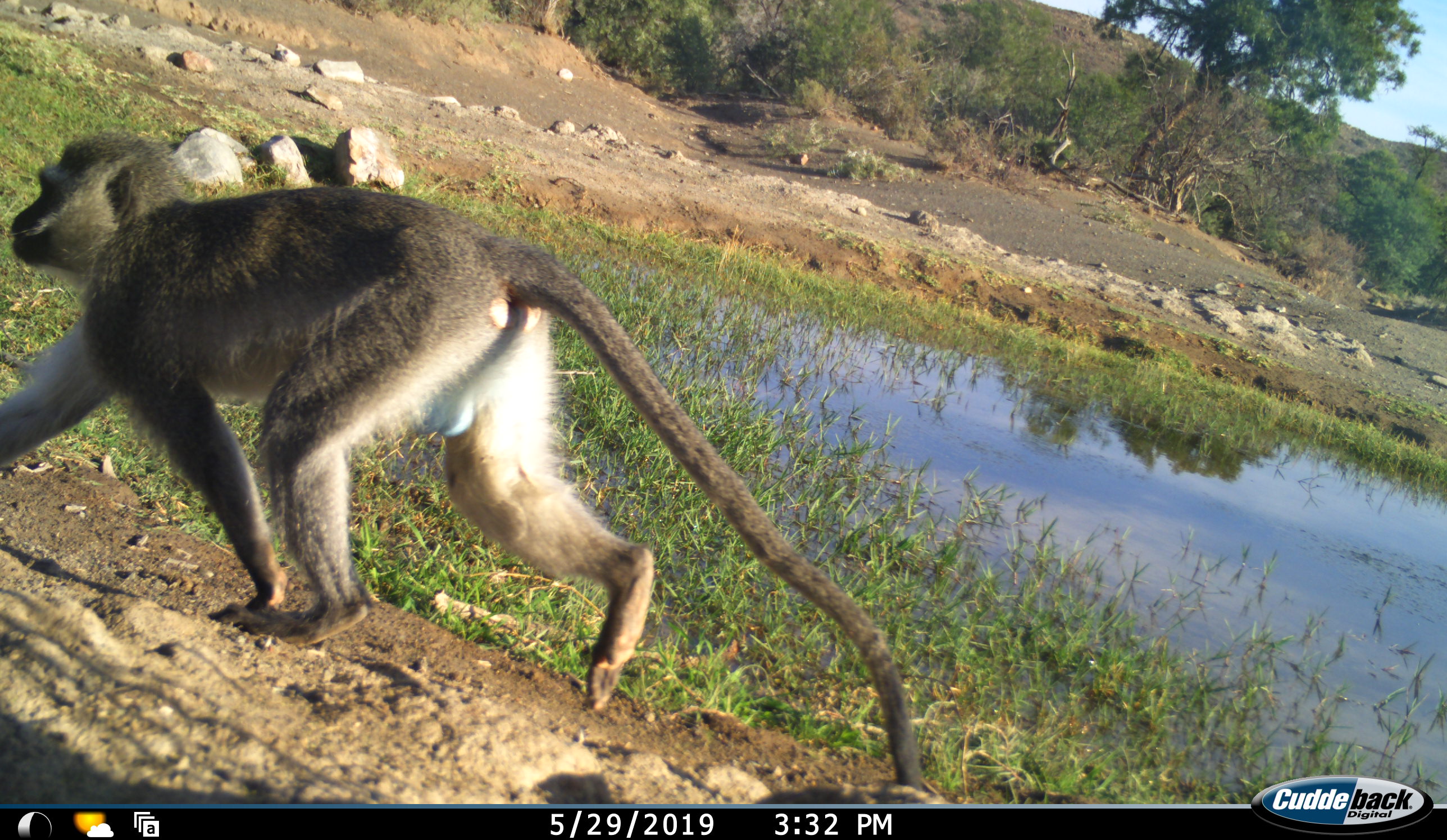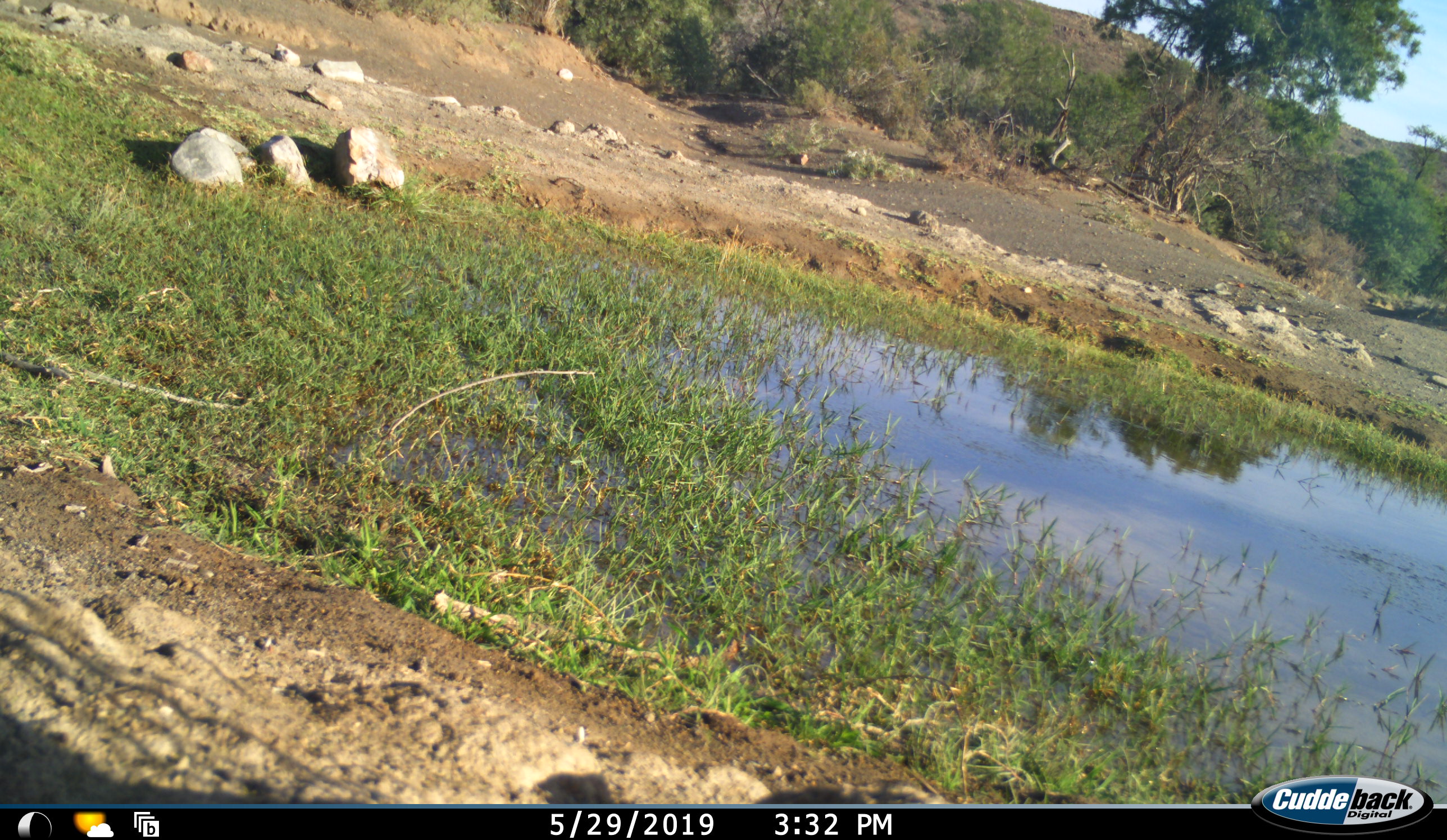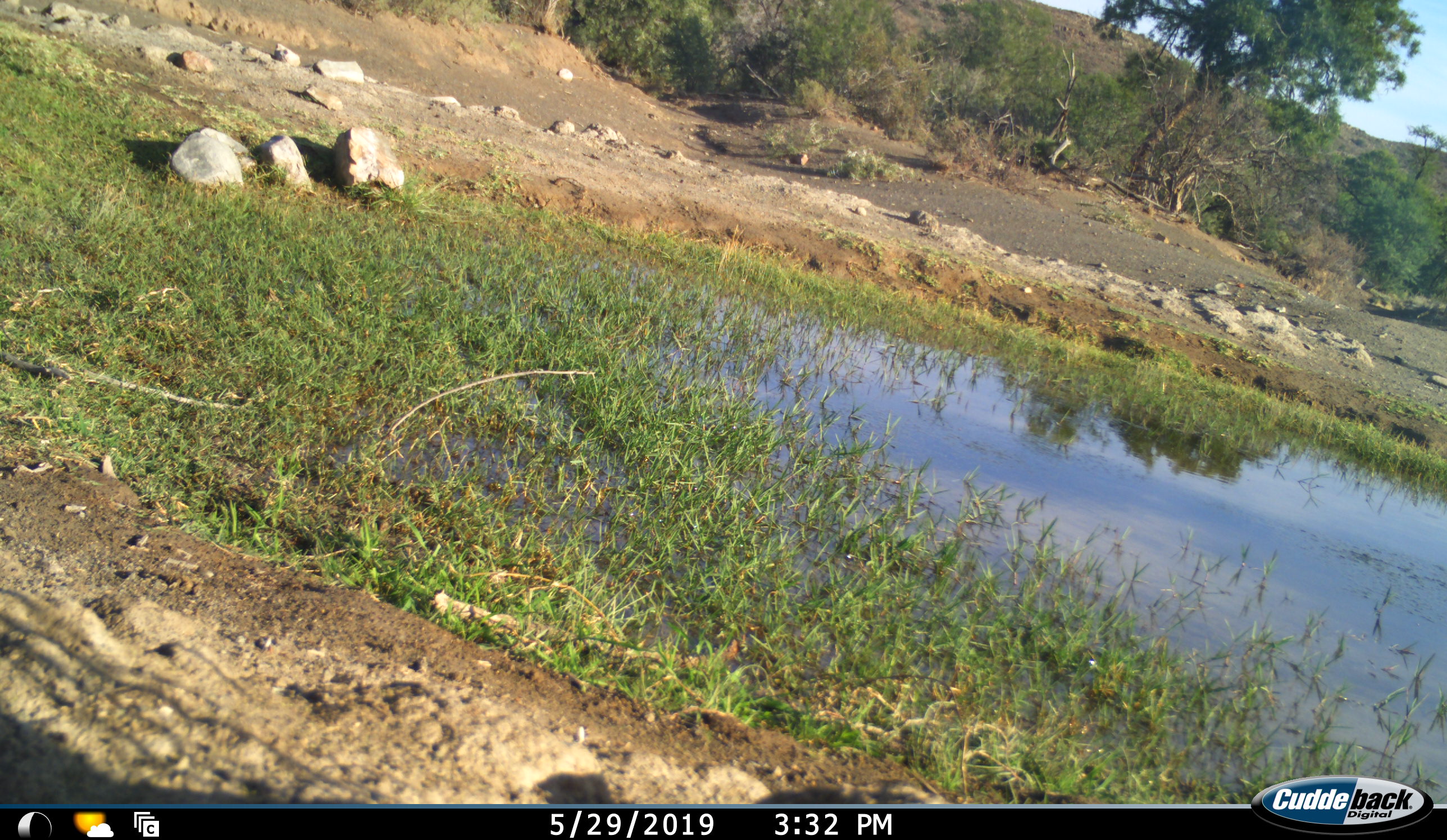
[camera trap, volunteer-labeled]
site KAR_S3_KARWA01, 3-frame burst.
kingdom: Animalia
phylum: Chordata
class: Mammalia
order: Primates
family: Cercopithecidae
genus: Chlorocebus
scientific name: Chlorocebus pygerythrus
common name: vervet monkey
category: monkeyvervet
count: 1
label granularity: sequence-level